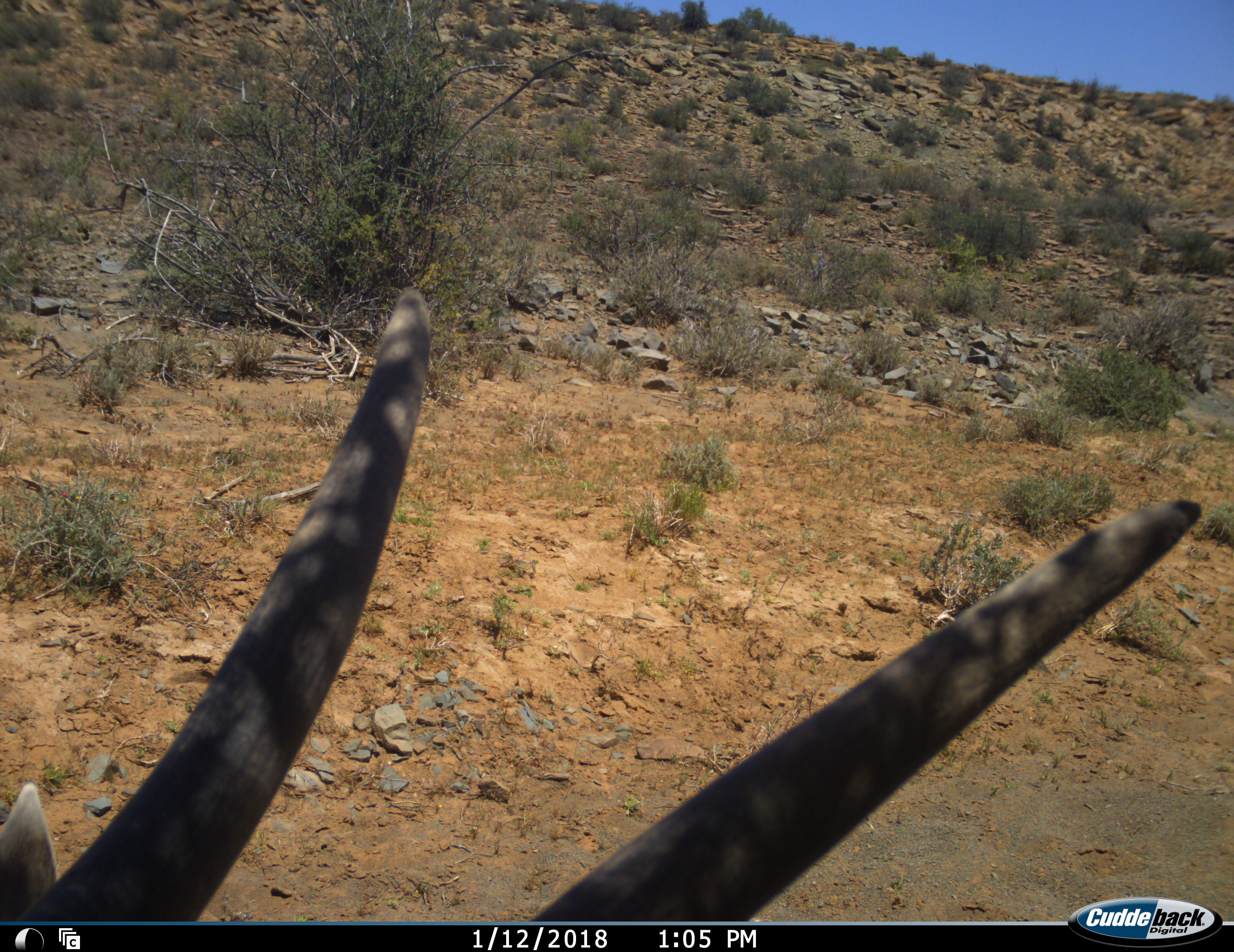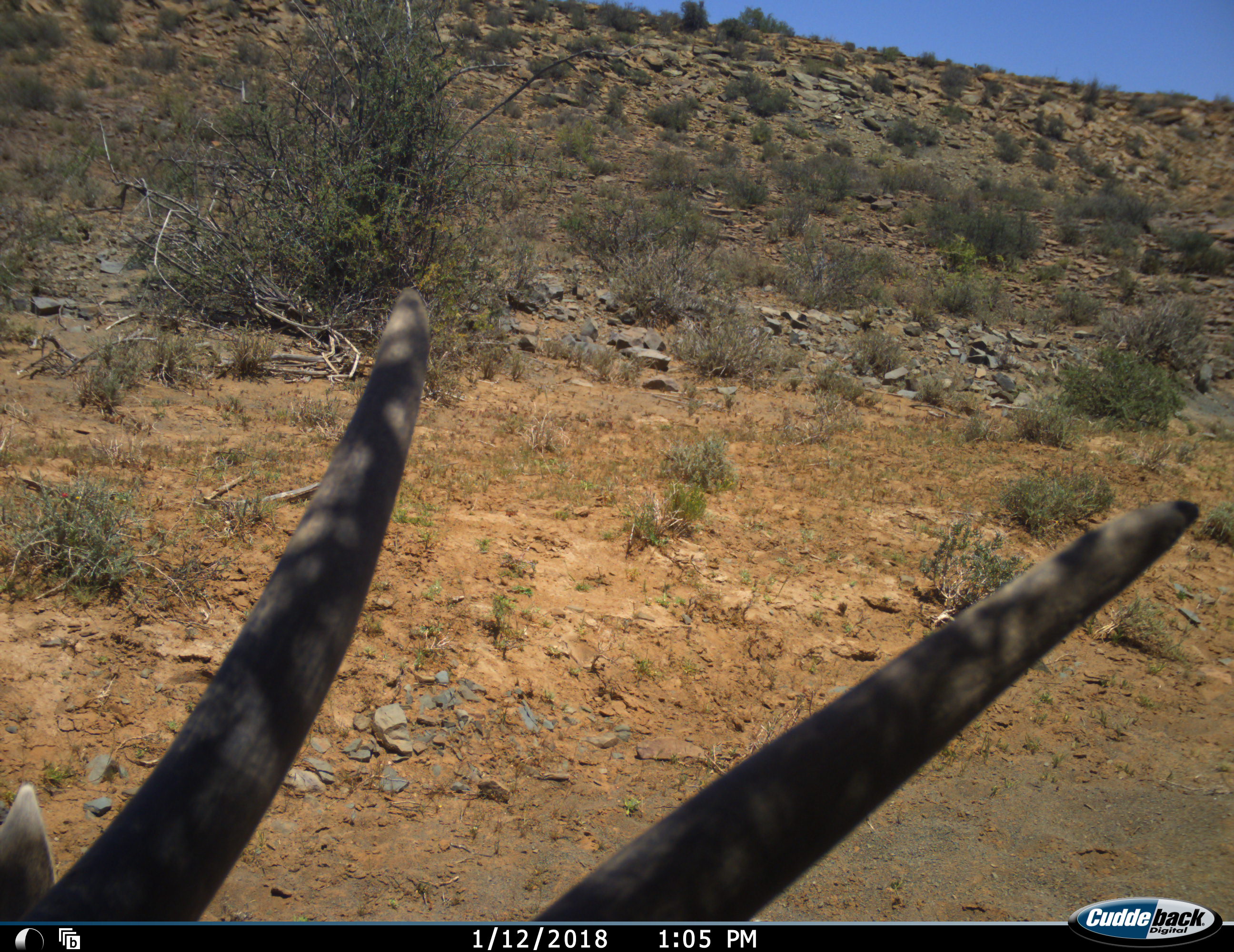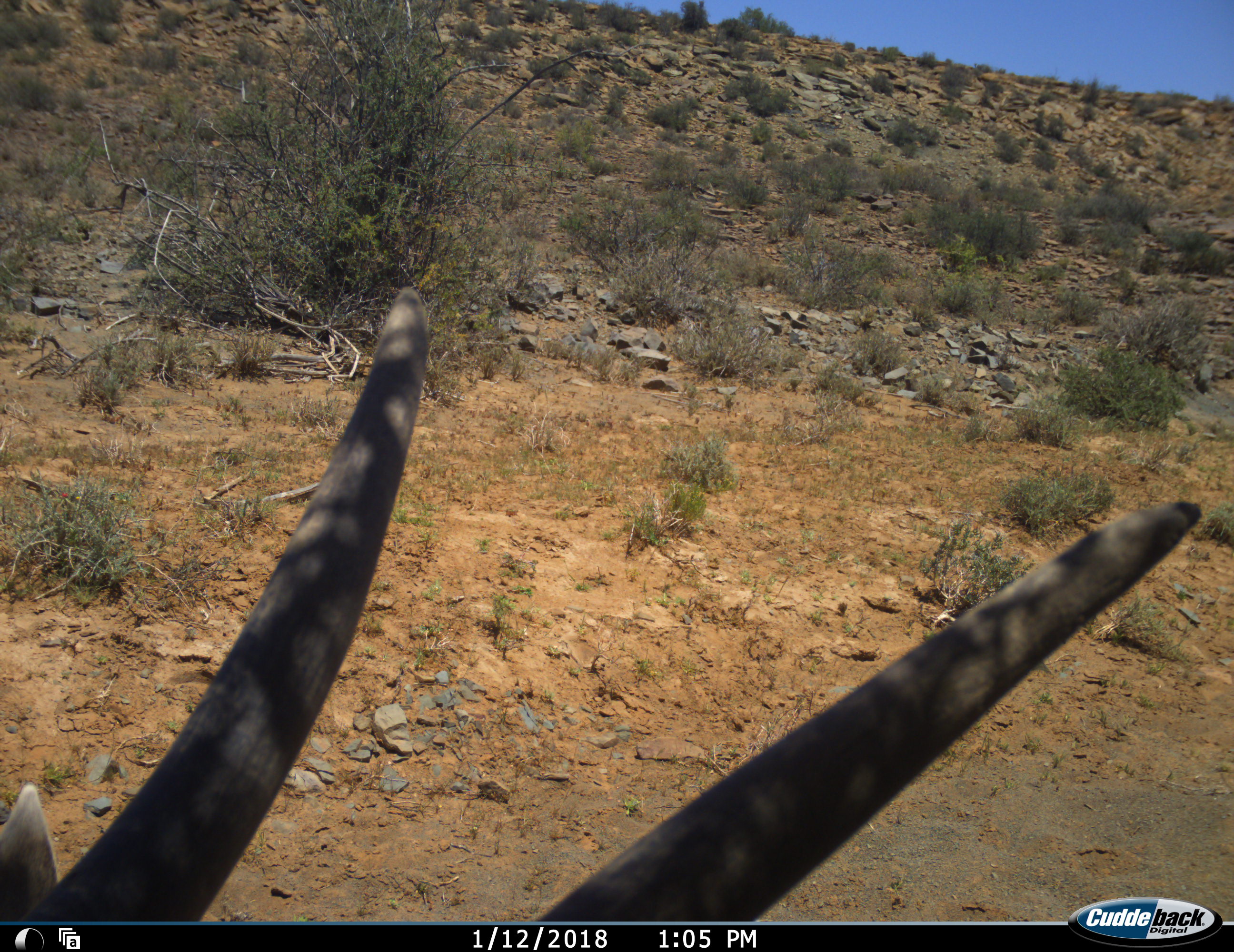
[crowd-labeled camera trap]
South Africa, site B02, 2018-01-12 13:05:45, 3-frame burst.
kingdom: Animalia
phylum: Chordata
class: Mammalia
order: Artiodactyla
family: Bovidae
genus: Tragelaphus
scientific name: Tragelaphus oryx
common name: eland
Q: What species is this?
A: Eland (Tragelaphus oryx).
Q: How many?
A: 1.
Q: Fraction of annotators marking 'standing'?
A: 50%.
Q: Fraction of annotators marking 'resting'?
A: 50%.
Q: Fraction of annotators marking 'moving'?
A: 0%.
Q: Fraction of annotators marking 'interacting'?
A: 0%.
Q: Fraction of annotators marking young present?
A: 0%.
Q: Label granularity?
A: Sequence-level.